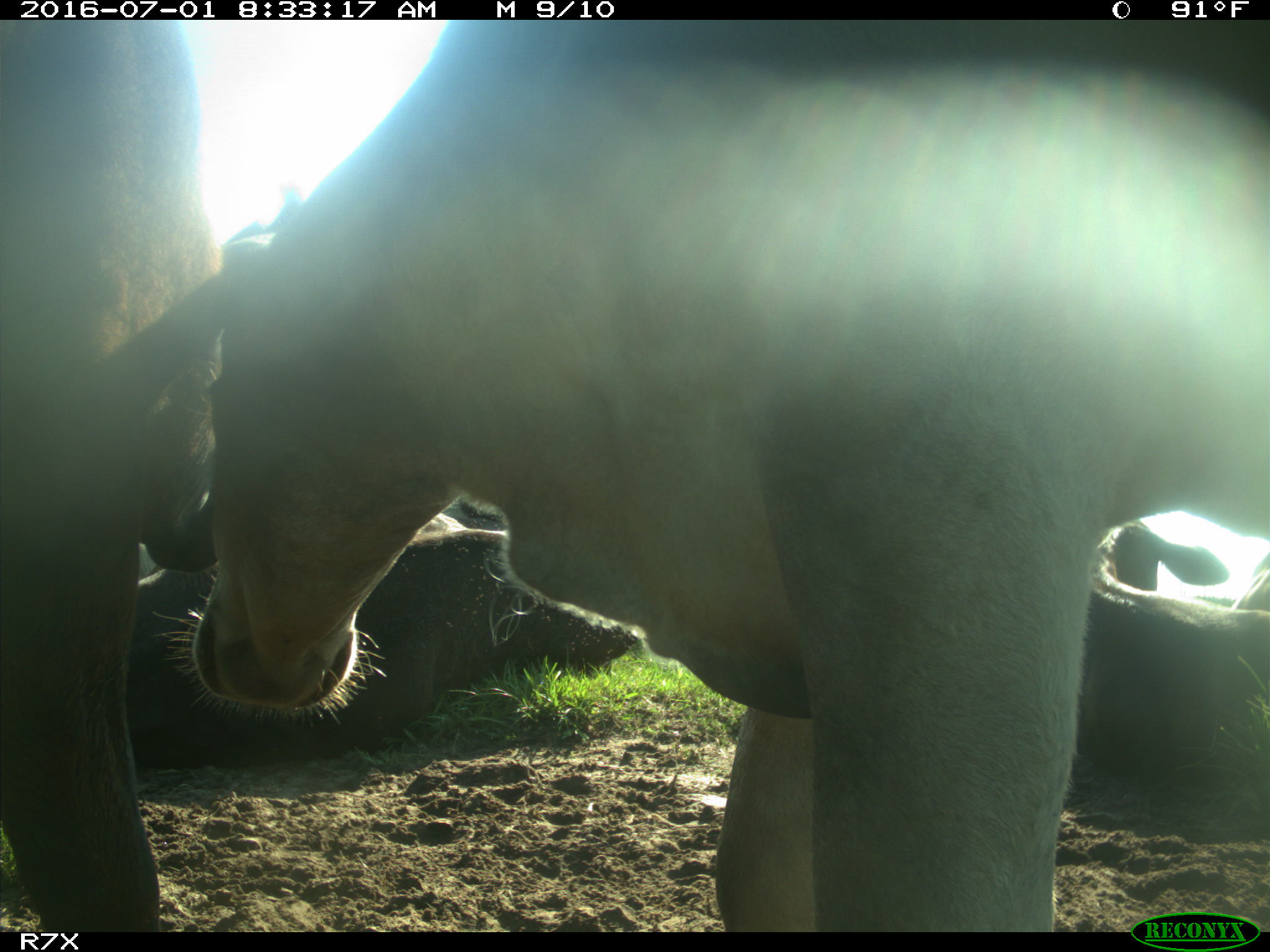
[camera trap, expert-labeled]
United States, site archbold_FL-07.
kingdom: Animalia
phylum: Chordata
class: Mammalia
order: Artiodactyla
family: Bovidae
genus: Bos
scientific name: Bos taurus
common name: domestic cow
Bos taurus (domestic cow).